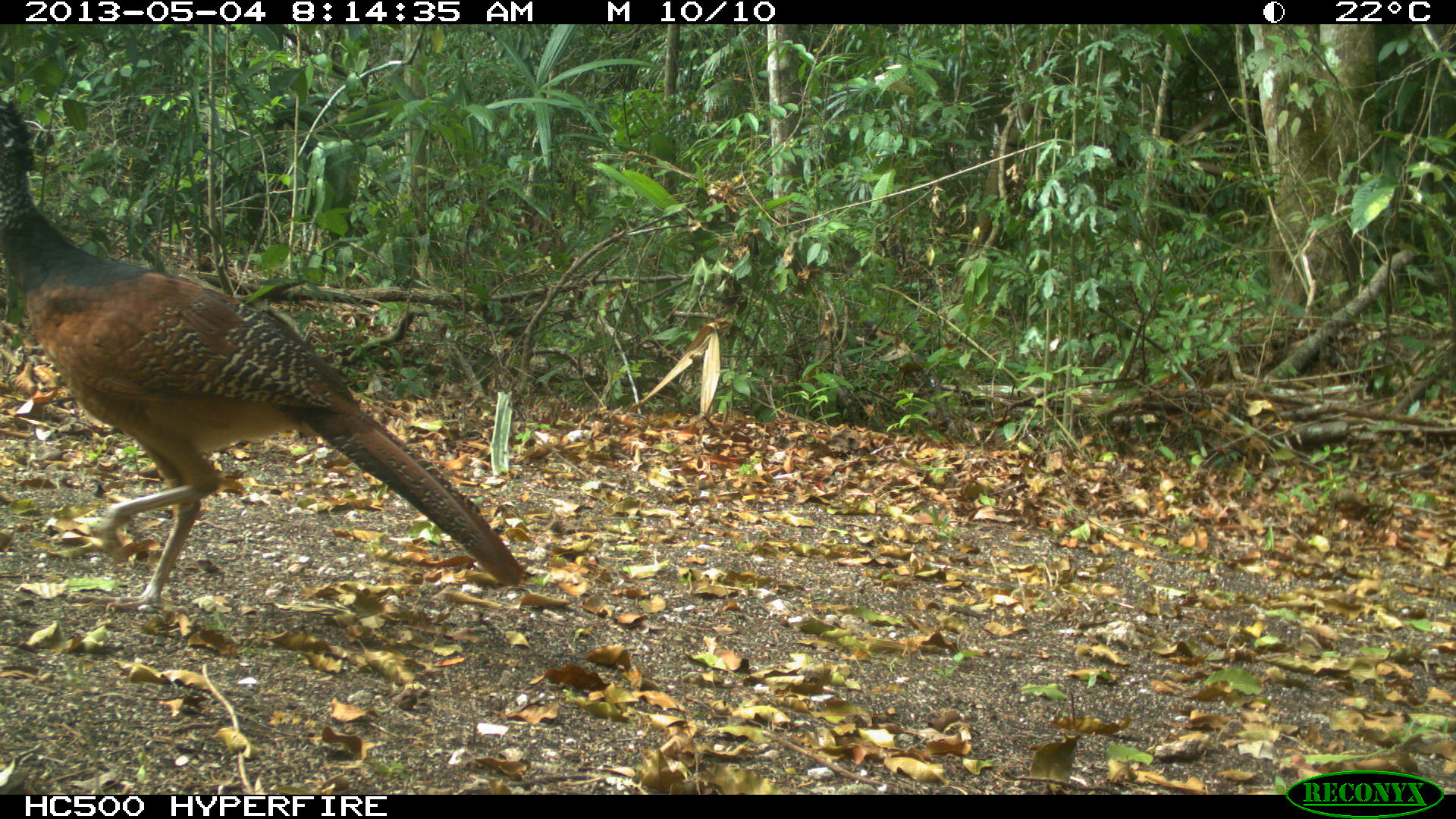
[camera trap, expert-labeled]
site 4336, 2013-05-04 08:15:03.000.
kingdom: Animalia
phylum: Chordata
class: Aves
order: Galliformes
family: Cracidae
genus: Crax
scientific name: Crax rubra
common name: great curassow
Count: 1.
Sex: female.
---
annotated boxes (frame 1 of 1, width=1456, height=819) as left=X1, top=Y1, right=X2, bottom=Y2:
crax rubra: left=0, top=84, right=529, bottom=610